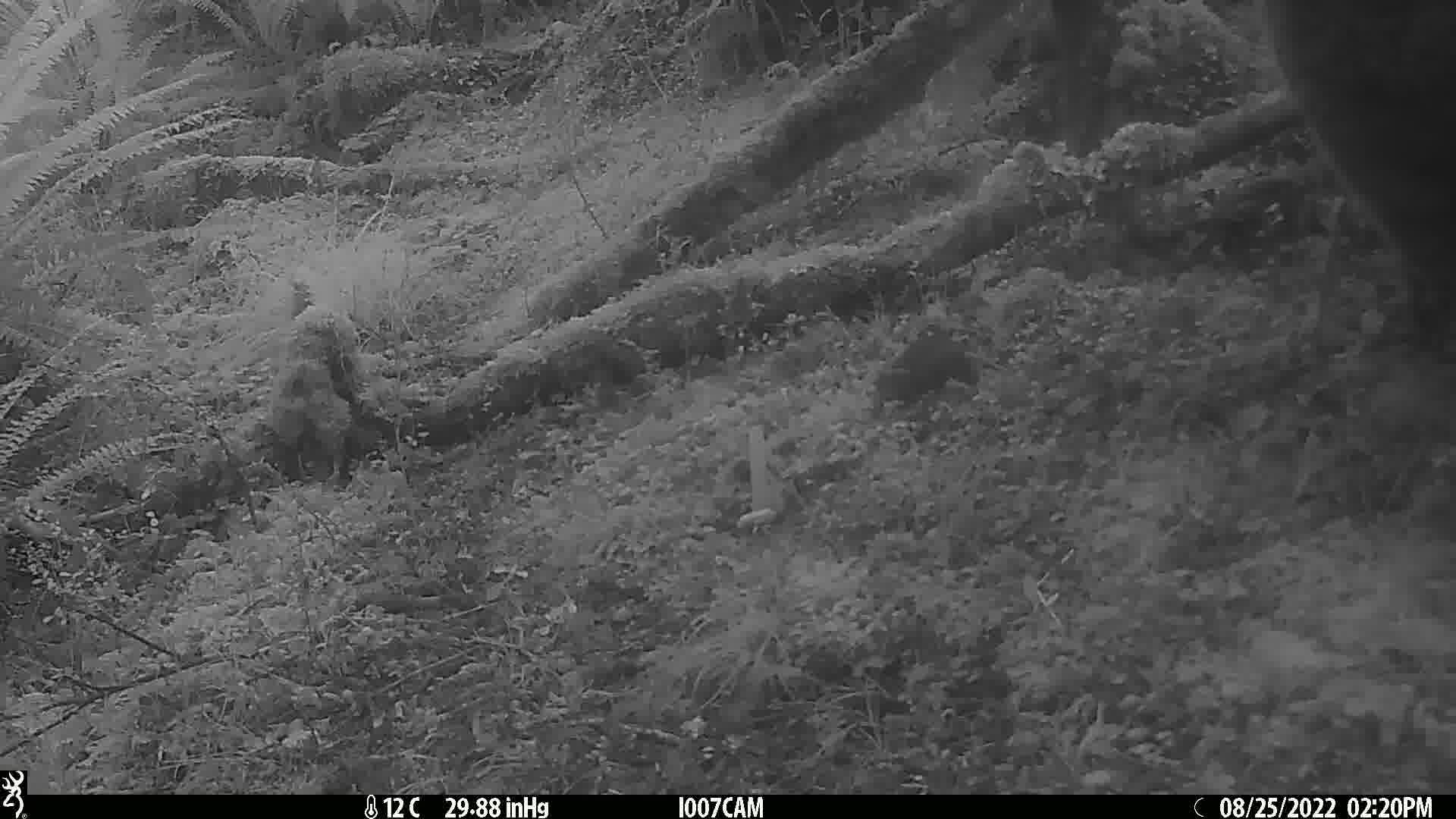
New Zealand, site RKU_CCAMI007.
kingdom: Animalia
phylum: Chordata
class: Mammalia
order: Rodentia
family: Muridae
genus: Rattus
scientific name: Rattus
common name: rat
Rat (Rattus).